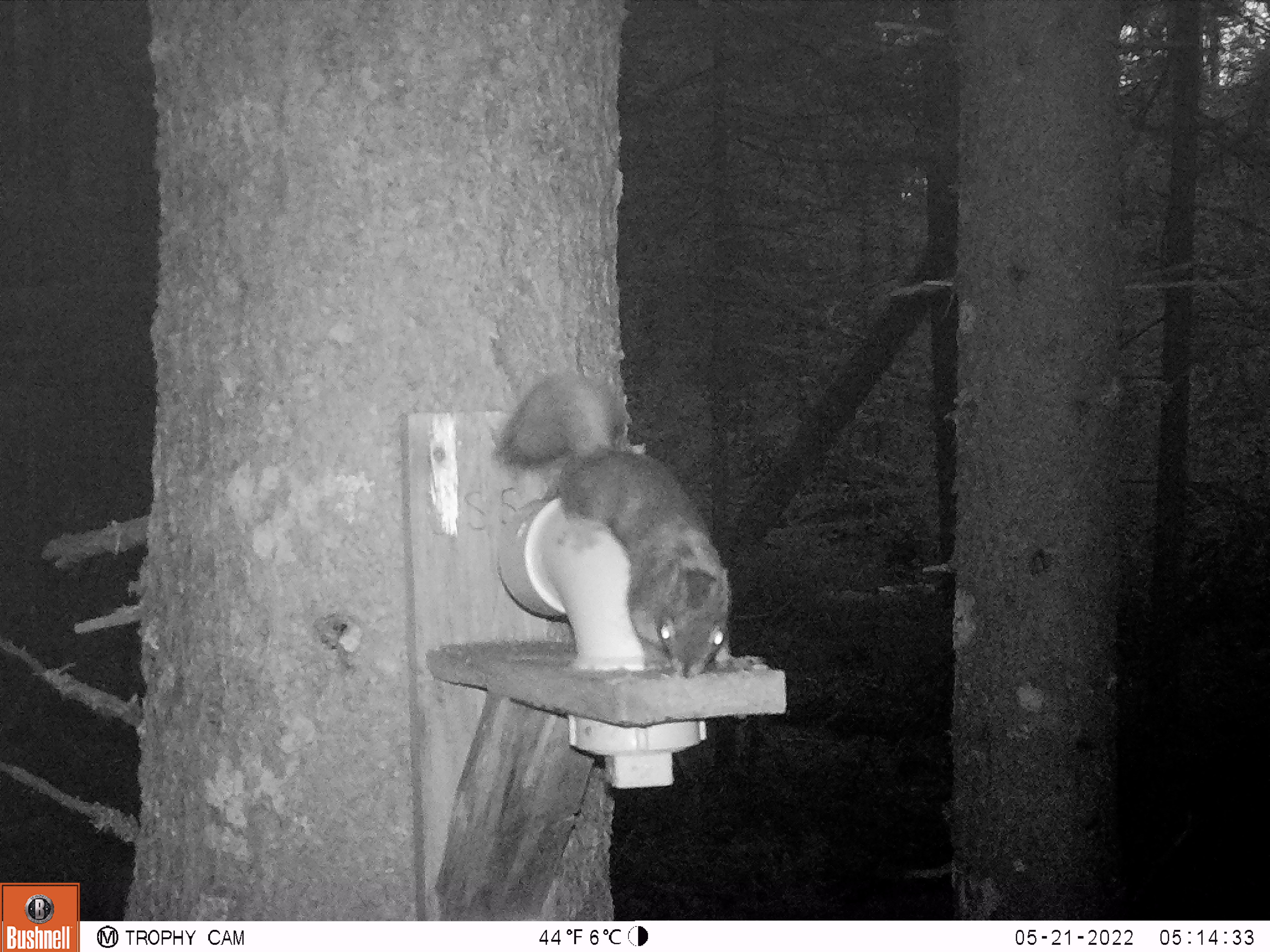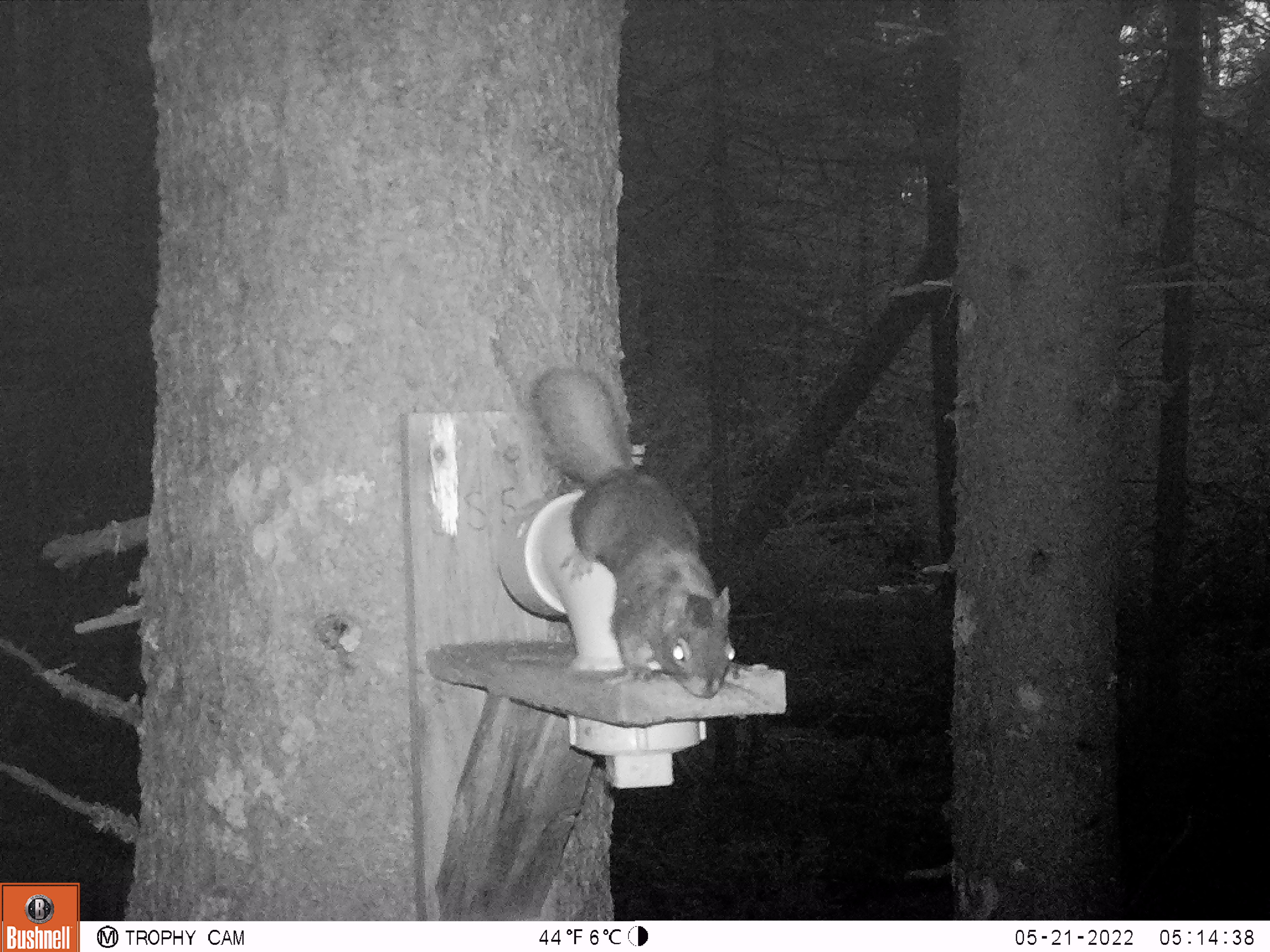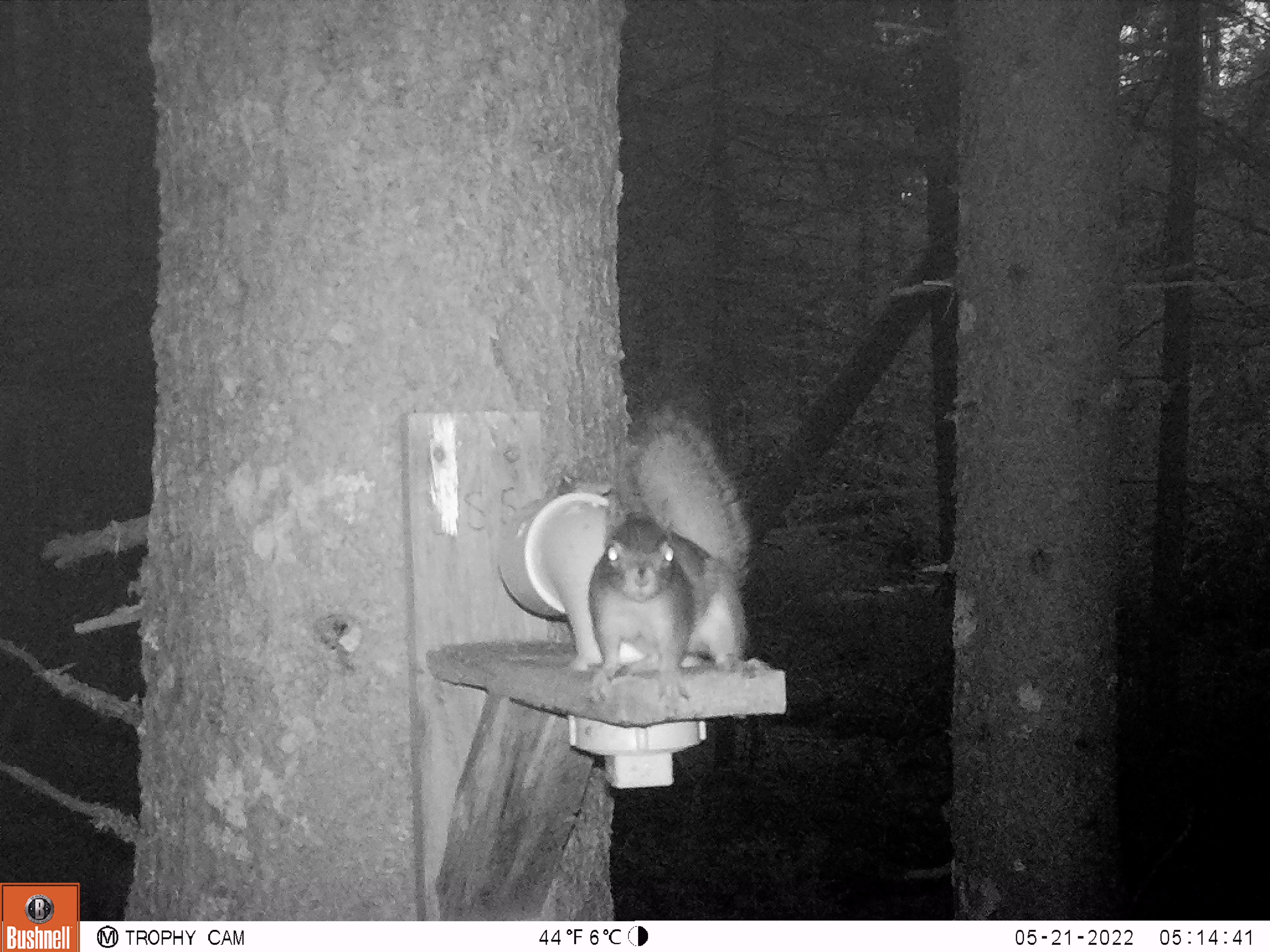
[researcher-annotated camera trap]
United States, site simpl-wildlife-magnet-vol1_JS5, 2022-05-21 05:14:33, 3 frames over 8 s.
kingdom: Animalia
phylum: Chordata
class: Mammalia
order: Rodentia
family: Sciuridae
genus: Tamiasciurus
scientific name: Tamiasciurus hudsonicus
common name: red squirrel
Red squirrel (Tamiasciurus hudsonicus).